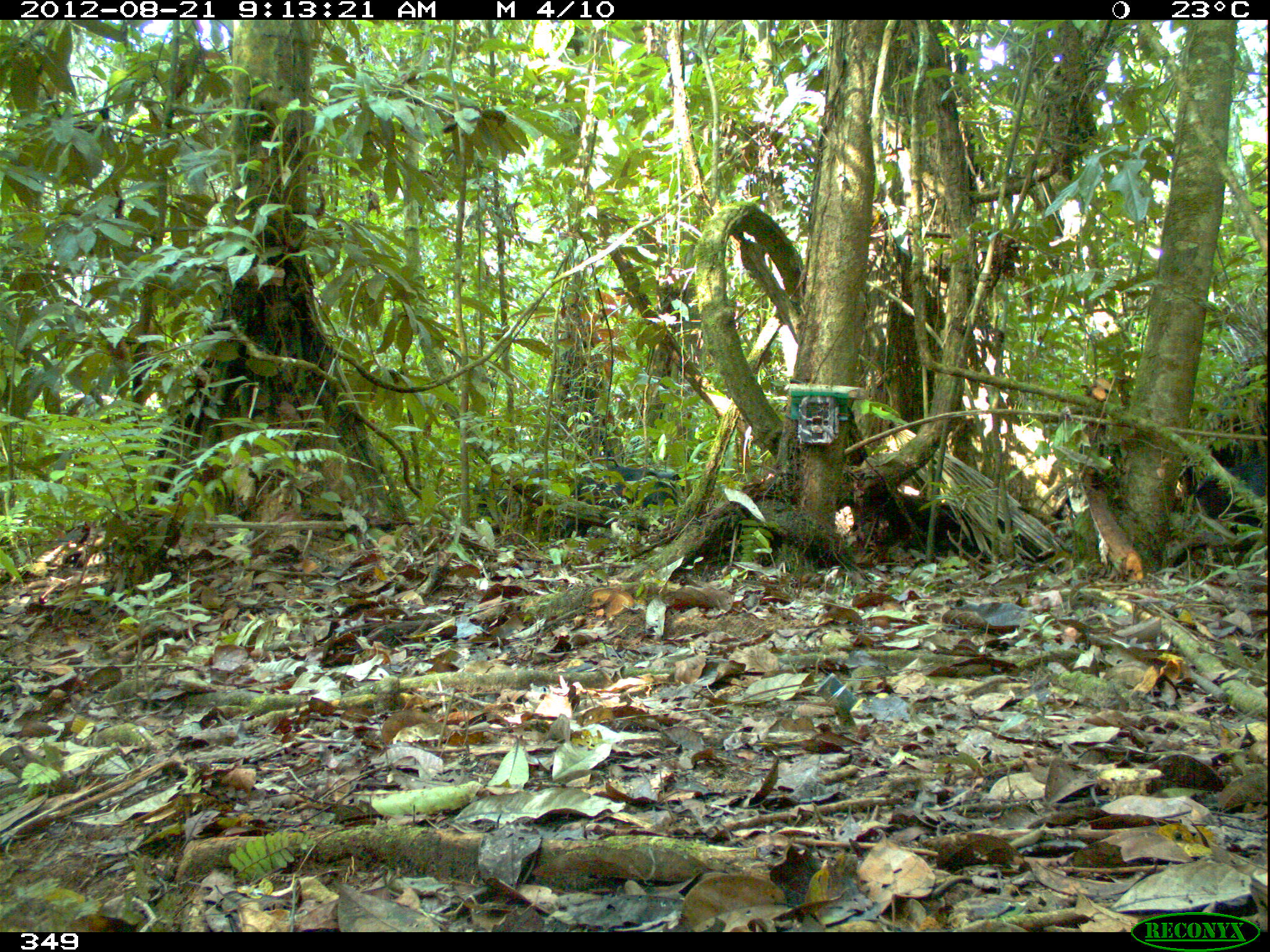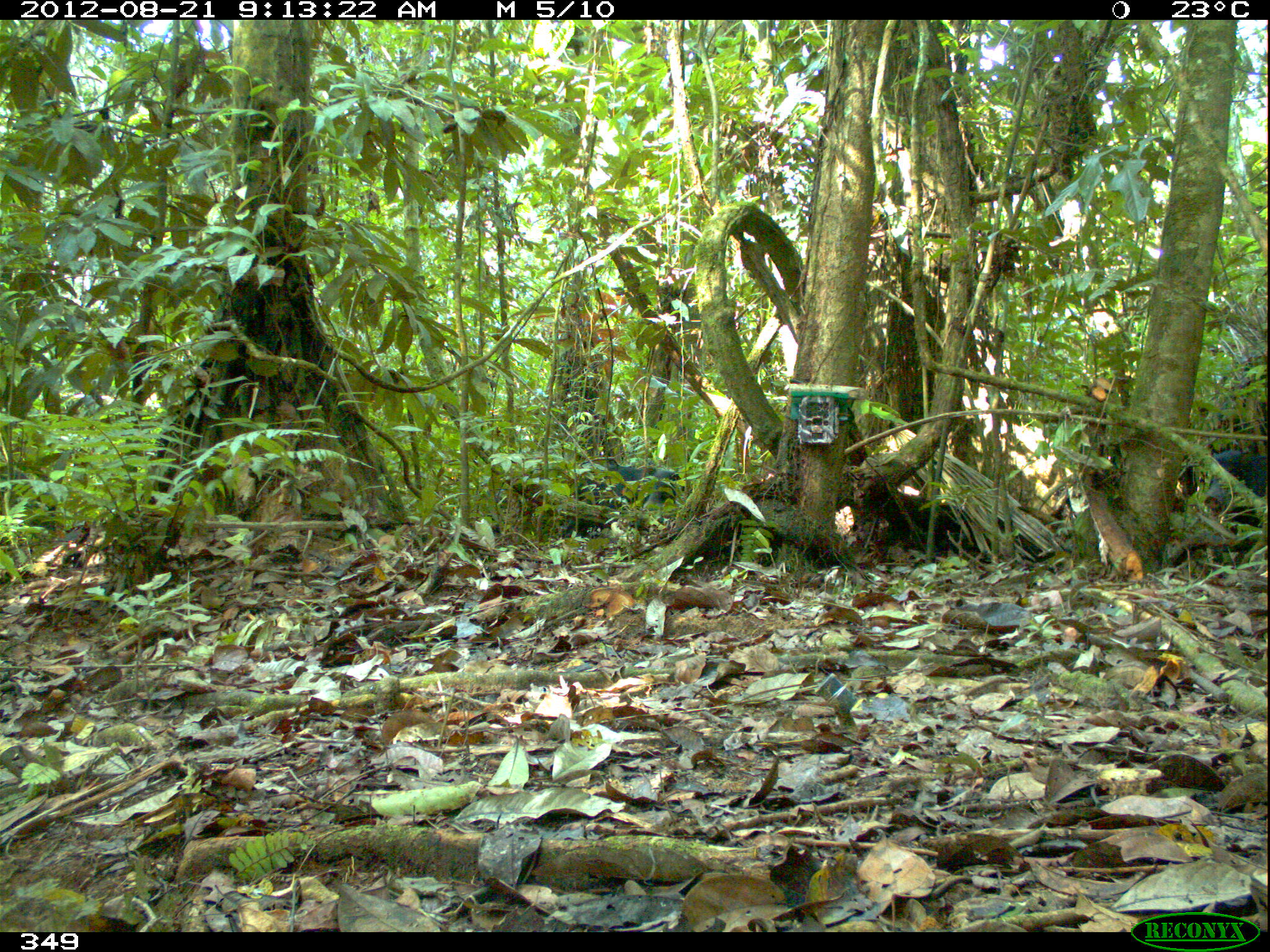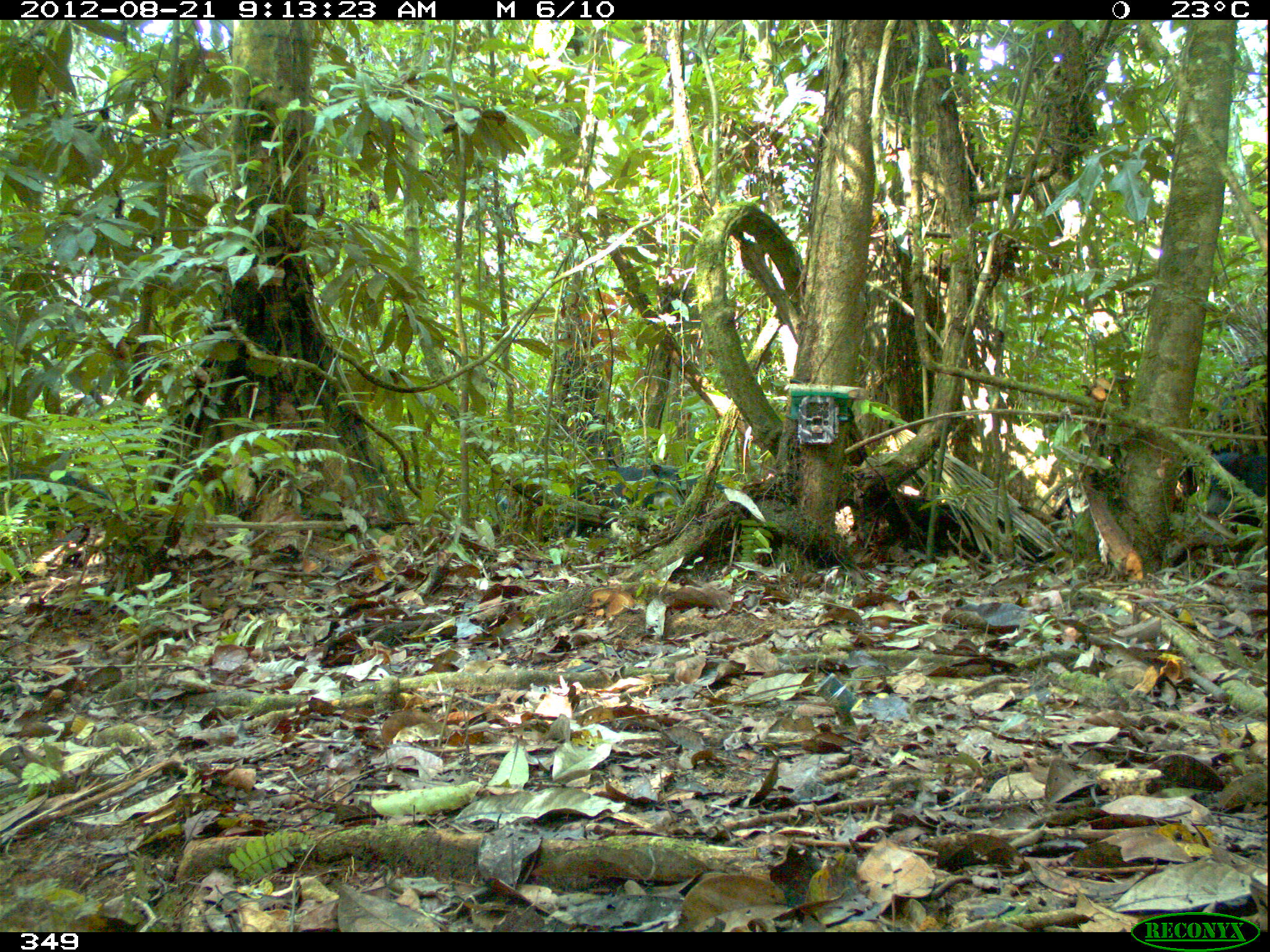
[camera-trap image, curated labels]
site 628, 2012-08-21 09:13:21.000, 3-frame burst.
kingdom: Animalia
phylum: Chordata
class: Mammalia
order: Artiodactyla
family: Tayassuidae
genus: Tayassu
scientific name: Tayassu pecari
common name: white-lipped peccary